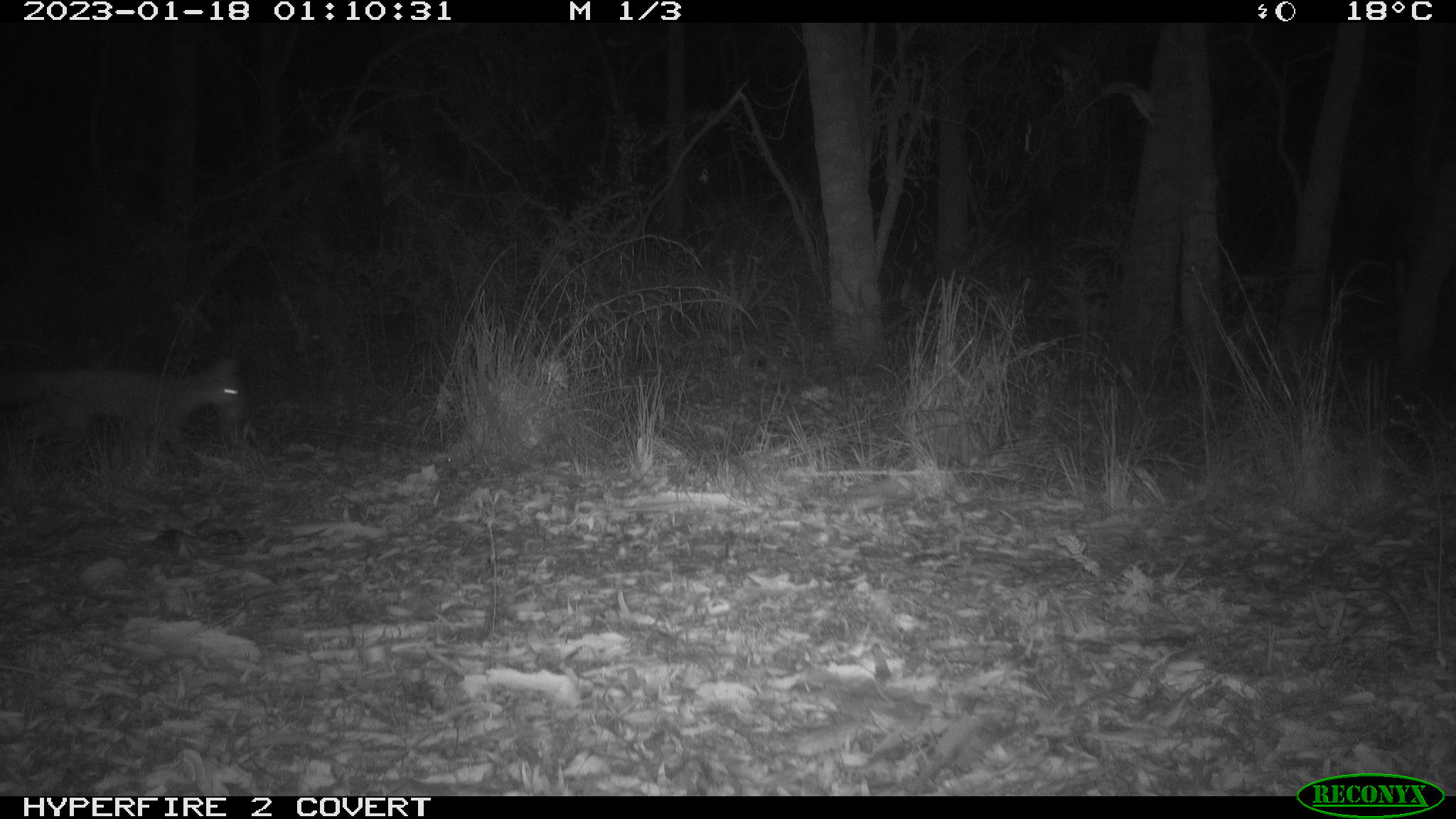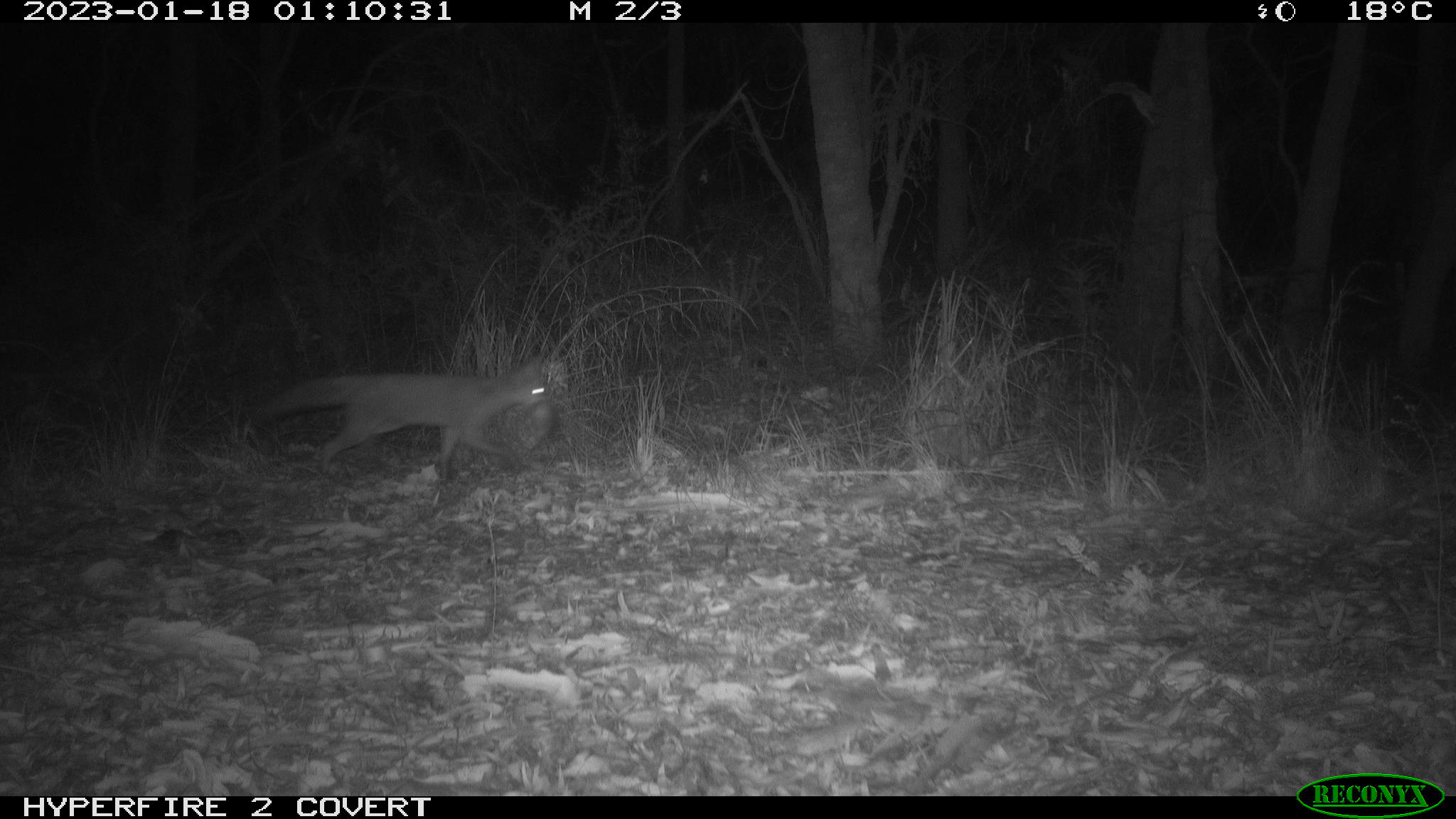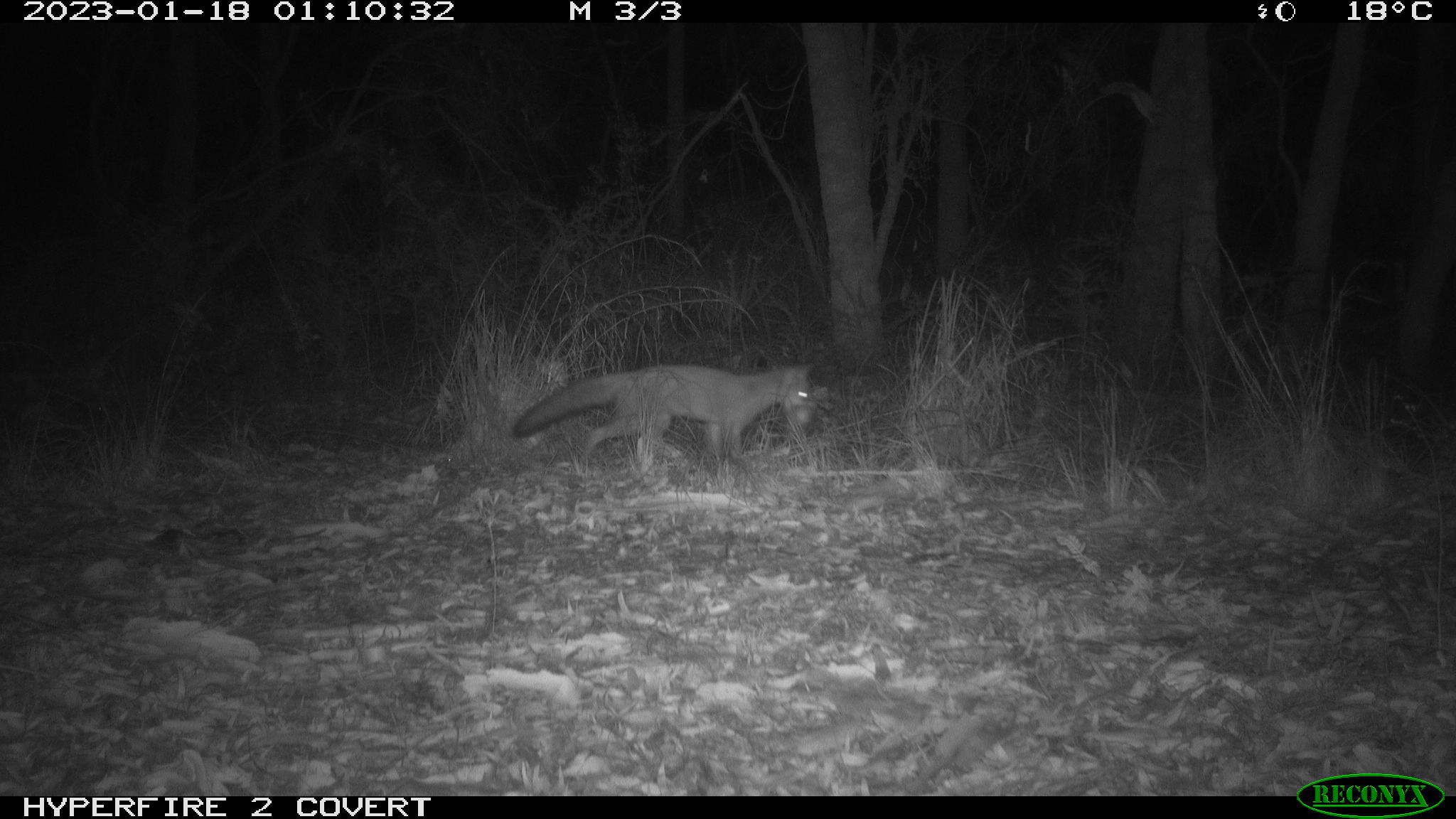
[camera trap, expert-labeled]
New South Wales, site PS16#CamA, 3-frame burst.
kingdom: Animalia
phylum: Chordata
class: Mammalia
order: Carnivora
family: Canidae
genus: Vulpes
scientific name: Vulpes vulpes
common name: red fox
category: fox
Fox (red fox) (Vulpes vulpes).